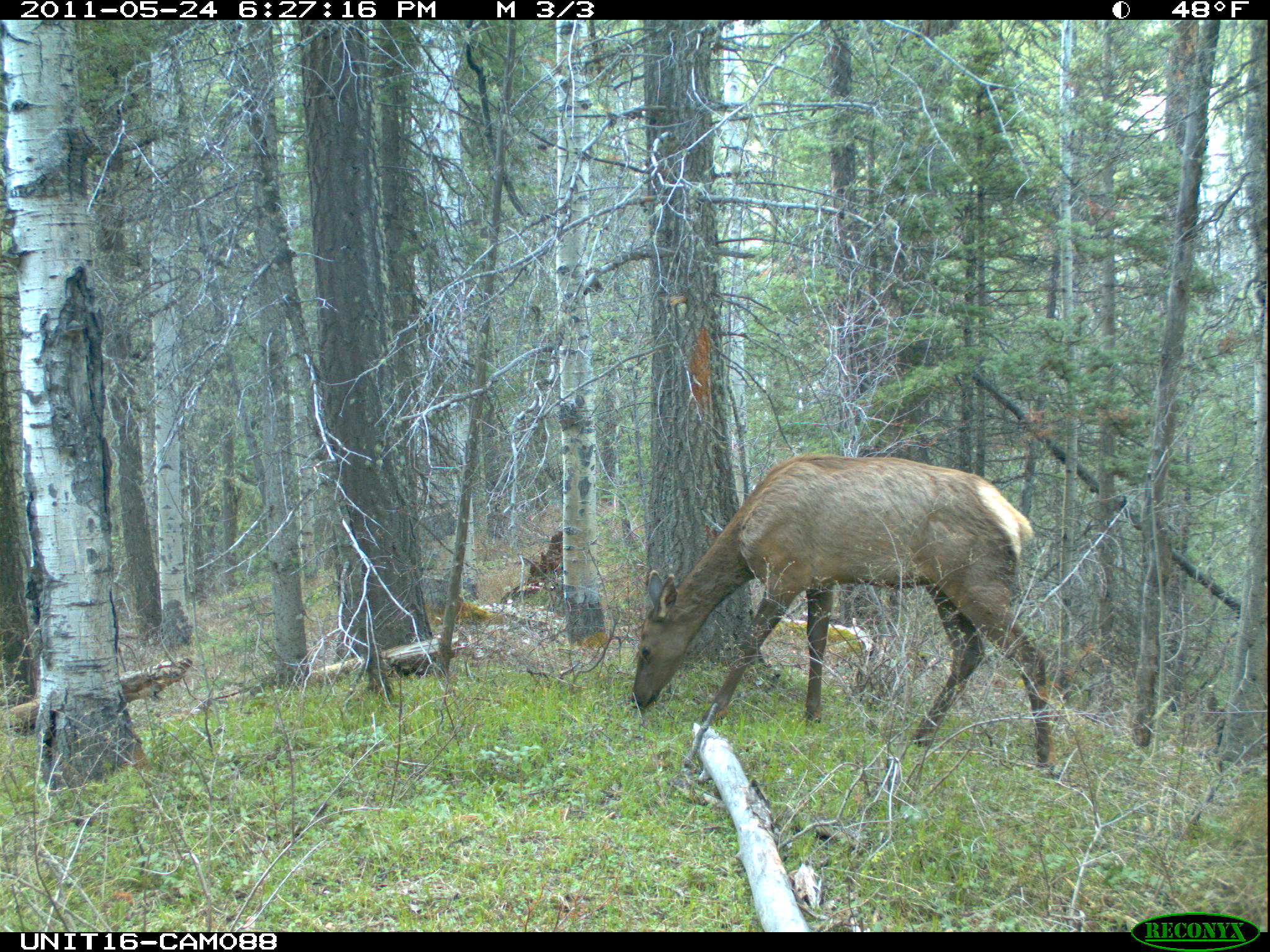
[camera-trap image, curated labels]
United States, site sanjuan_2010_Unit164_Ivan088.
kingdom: Animalia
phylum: Chordata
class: Mammalia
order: Artiodactyla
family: Cervidae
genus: Cervus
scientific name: Cervus elaphus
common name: red deer